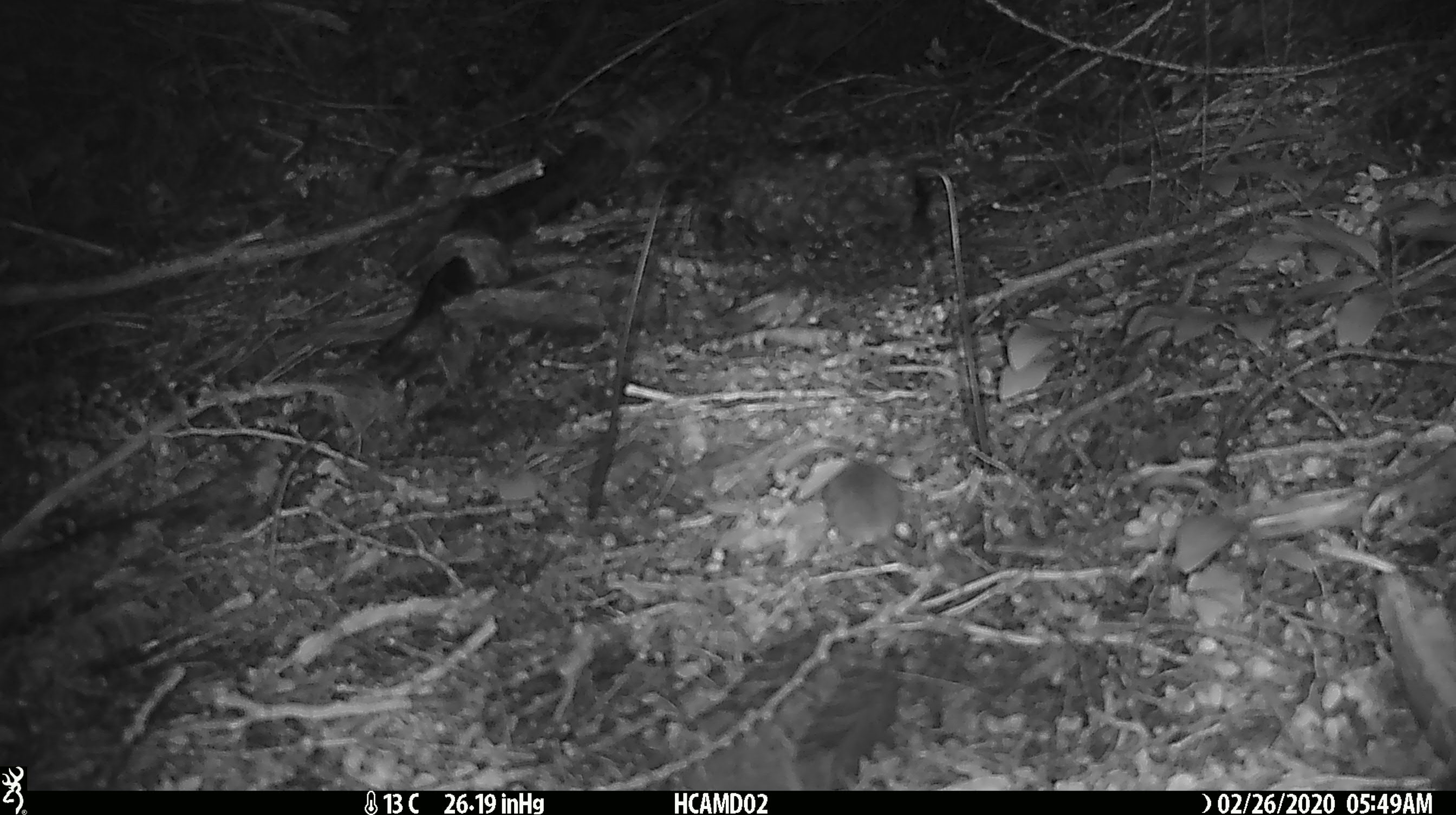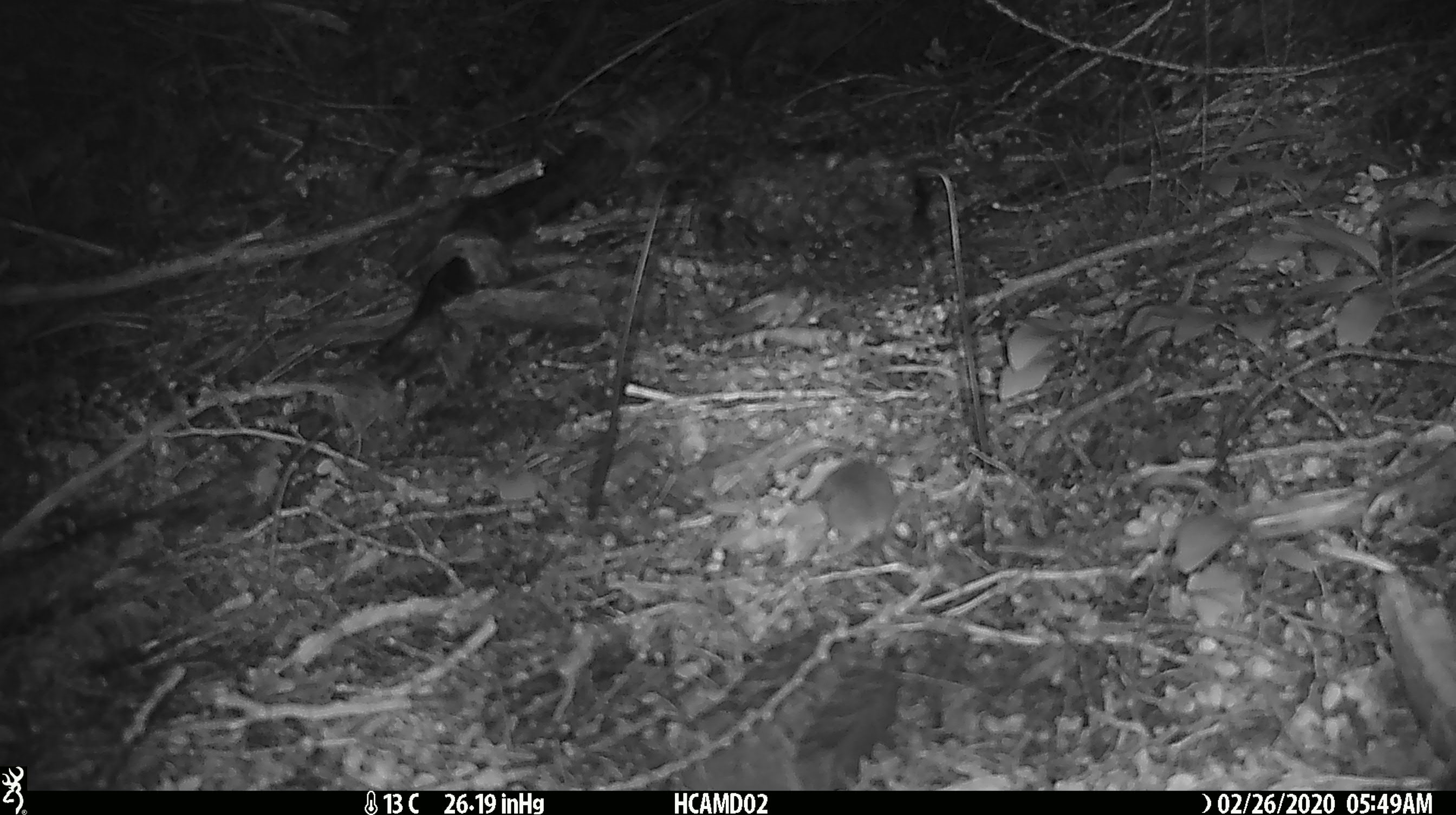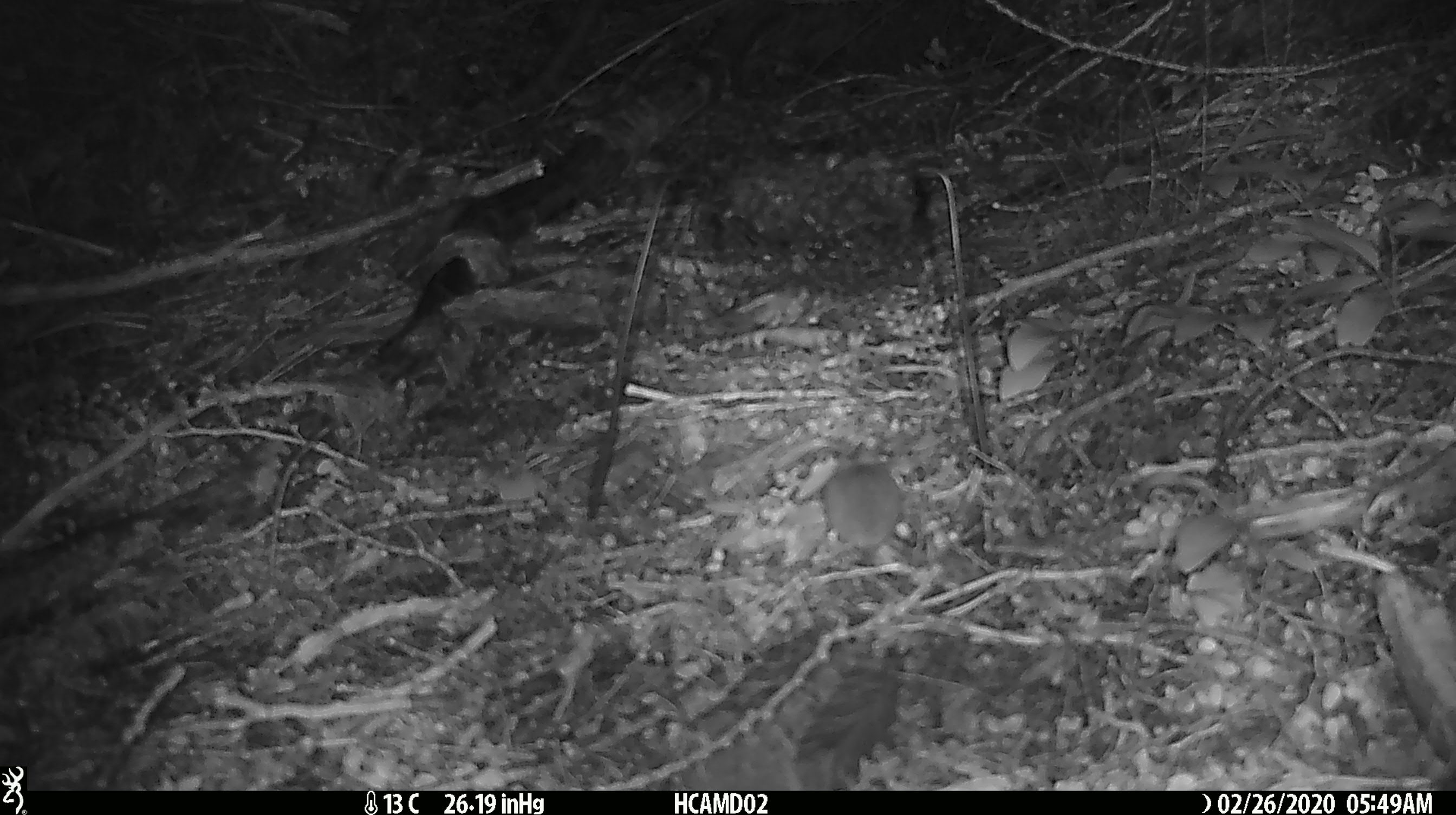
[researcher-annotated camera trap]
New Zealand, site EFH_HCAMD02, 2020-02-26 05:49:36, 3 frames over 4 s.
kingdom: Animalia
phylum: Chordata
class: Mammalia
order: Rodentia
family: Muridae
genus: Mus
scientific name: Mus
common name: mouse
Mouse (Mus).